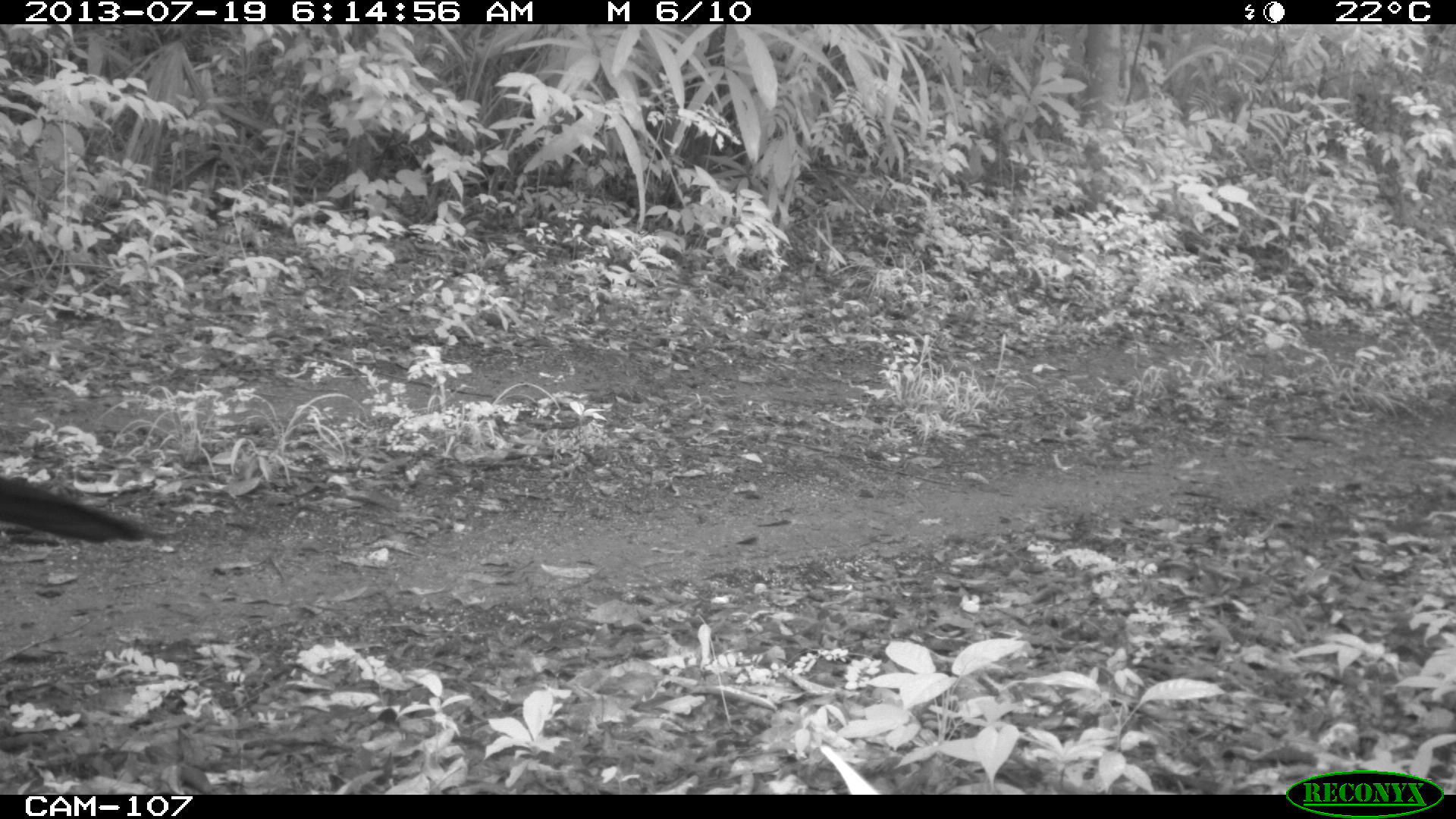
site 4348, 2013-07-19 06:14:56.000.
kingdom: Animalia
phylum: Chordata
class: Aves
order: Galliformes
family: Cracidae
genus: Crax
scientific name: Crax rubra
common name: great curassow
Crax rubra (great curassow), count 1, sex male.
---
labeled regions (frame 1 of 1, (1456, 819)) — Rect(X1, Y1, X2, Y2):
crax rubra: Rect(0, 476, 170, 545)